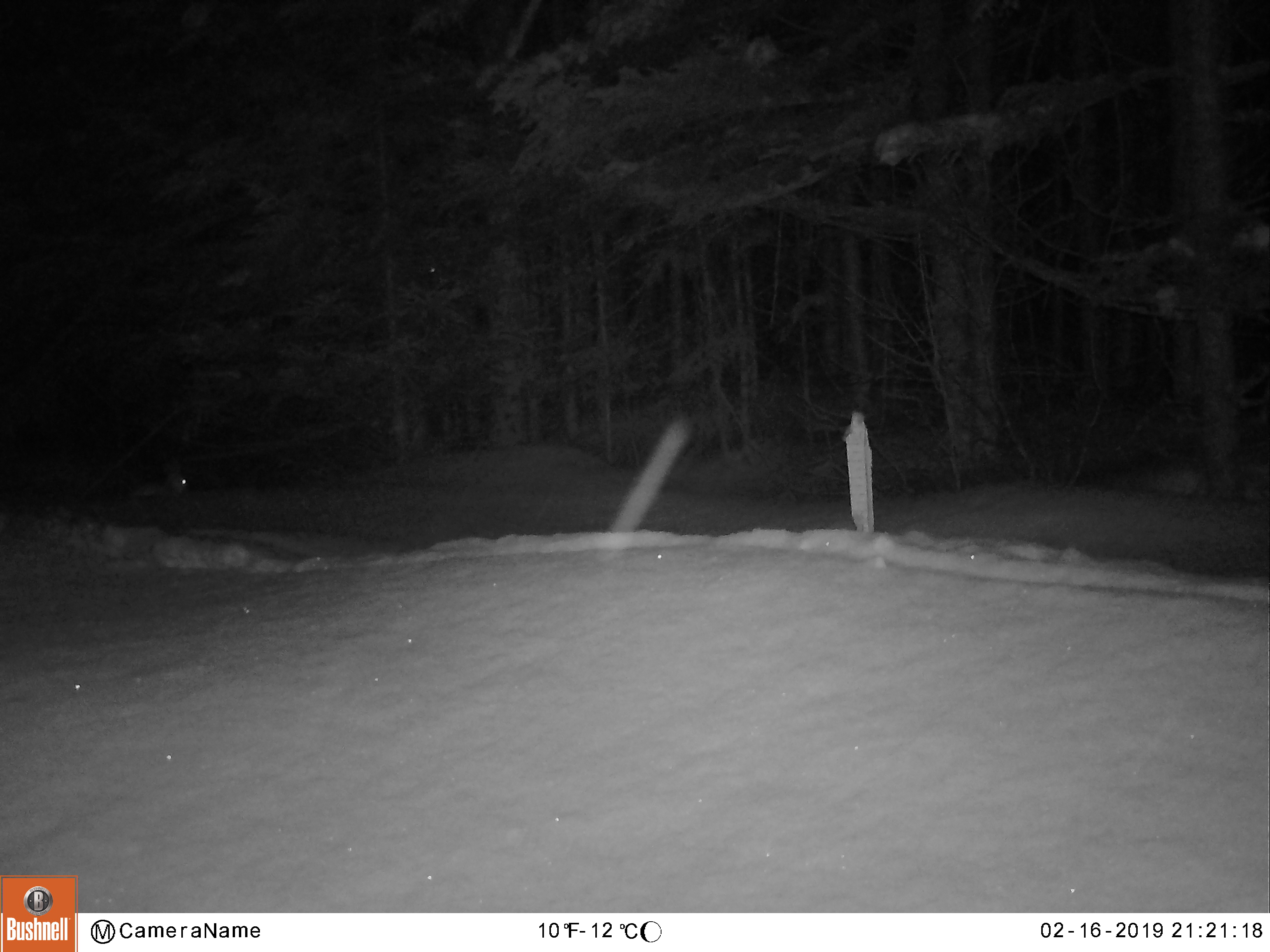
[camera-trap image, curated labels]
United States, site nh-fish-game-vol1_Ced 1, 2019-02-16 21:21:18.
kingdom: Animalia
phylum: Chordata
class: Mammalia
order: Lagomorpha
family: Leporidae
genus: Lepus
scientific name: Lepus americanus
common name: snowshoe hare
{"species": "snowshoe hare (Lepus americanus)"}